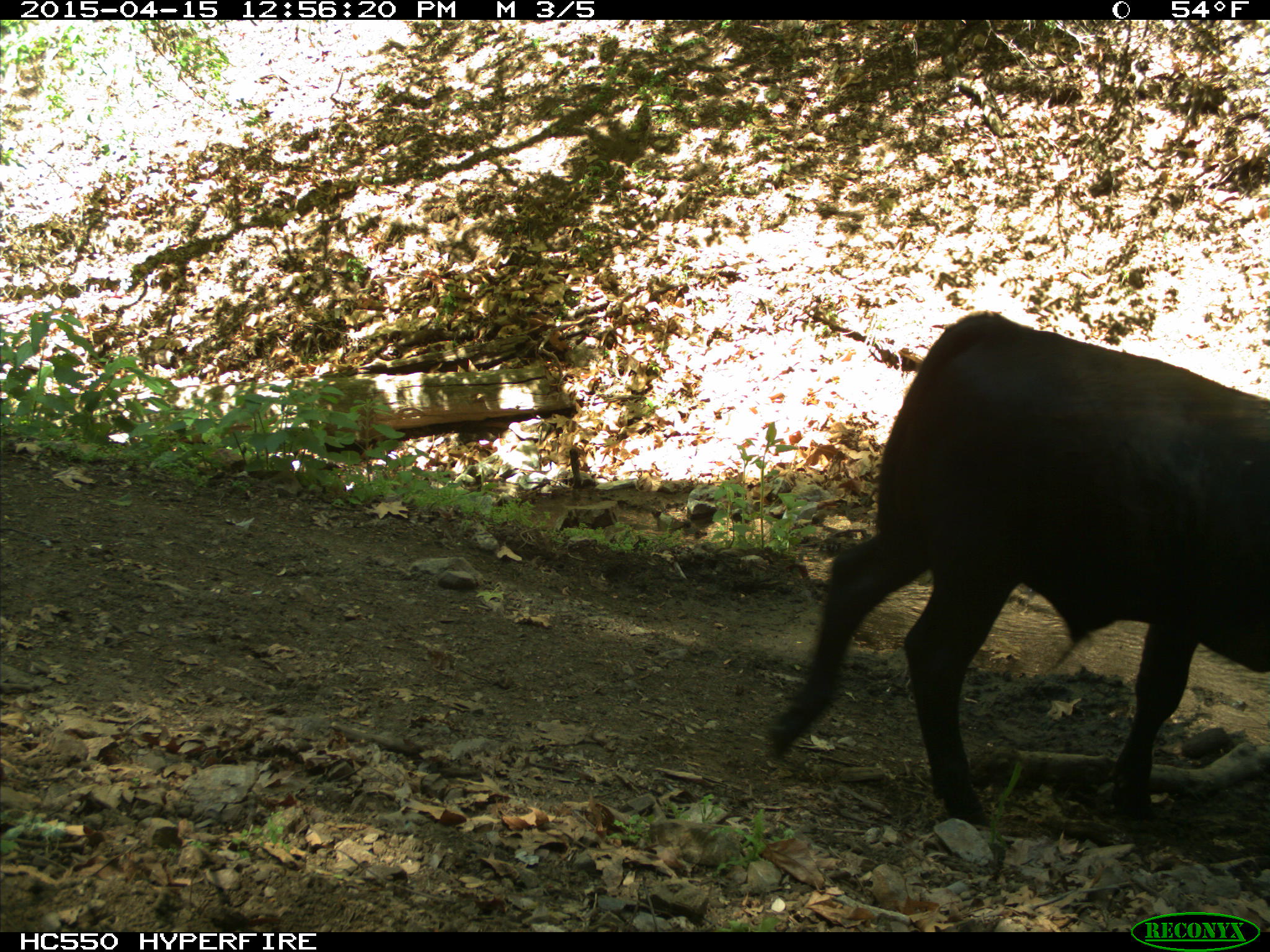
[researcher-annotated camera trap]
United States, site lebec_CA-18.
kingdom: Animalia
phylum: Chordata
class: Mammalia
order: Artiodactyla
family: Bovidae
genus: Bos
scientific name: Bos taurus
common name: domestic cow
Bos taurus (domestic cow).